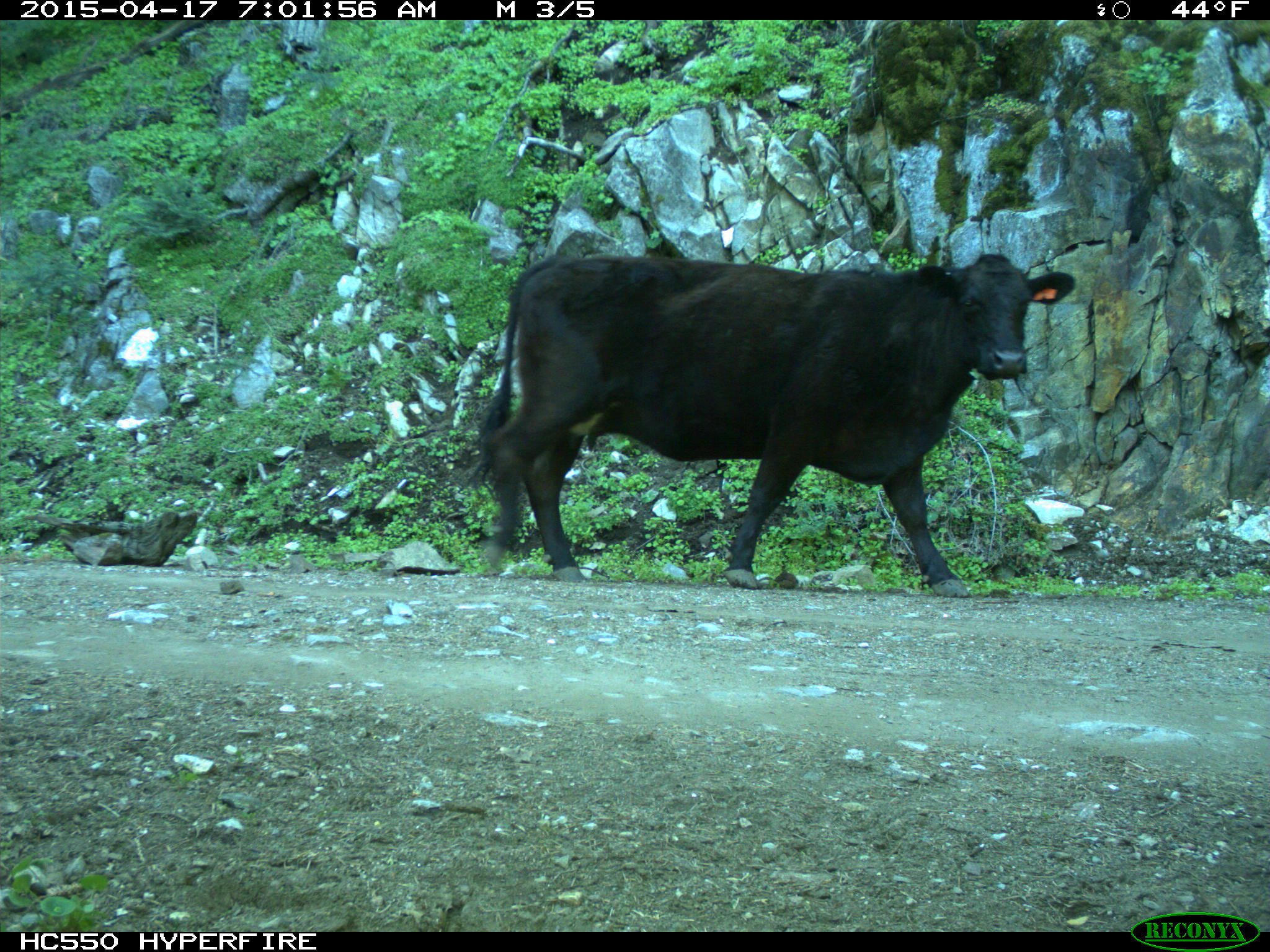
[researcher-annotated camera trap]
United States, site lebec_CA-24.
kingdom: Animalia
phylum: Chordata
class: Mammalia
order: Artiodactyla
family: Bovidae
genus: Bos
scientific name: Bos taurus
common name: domestic cow